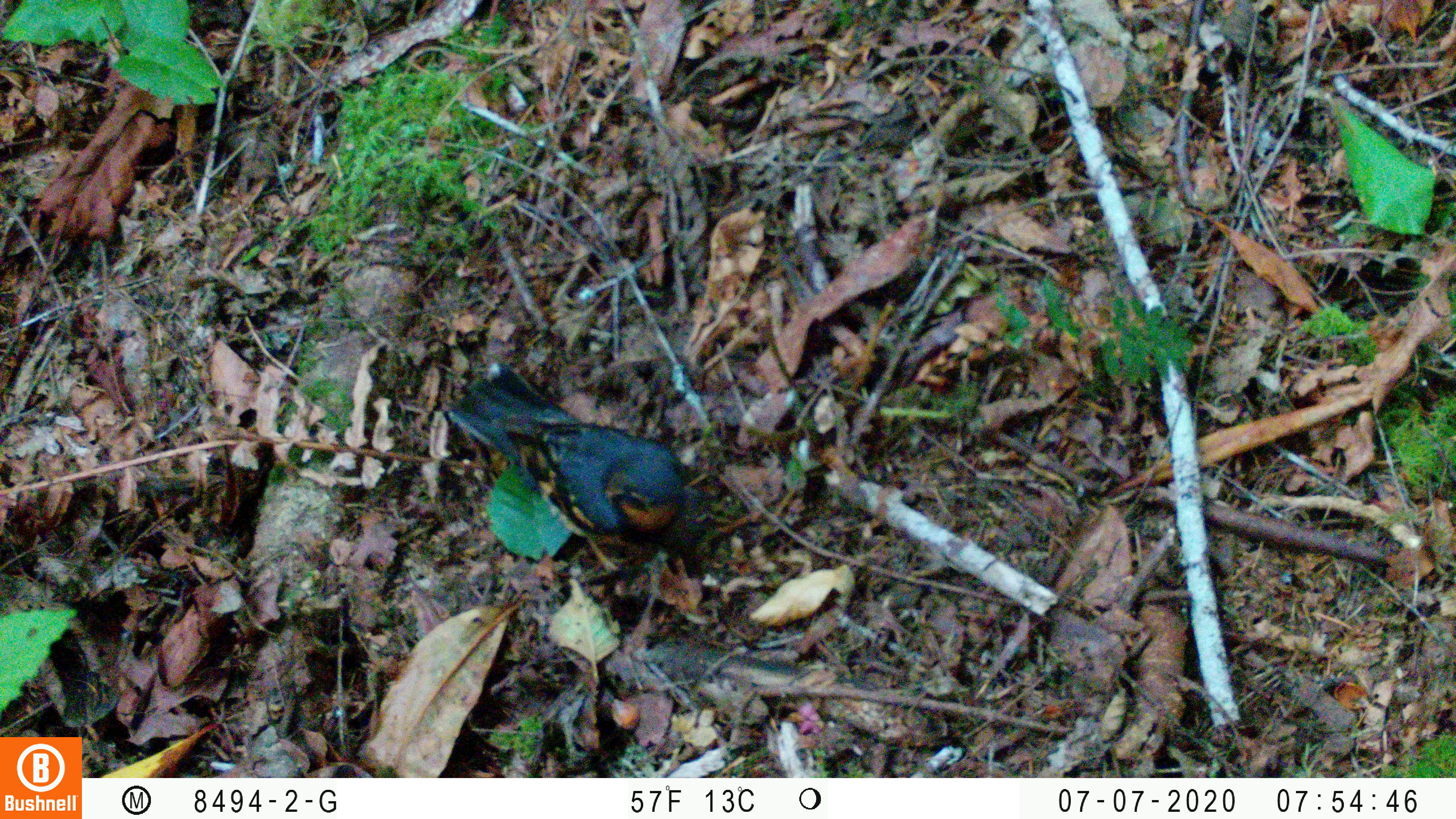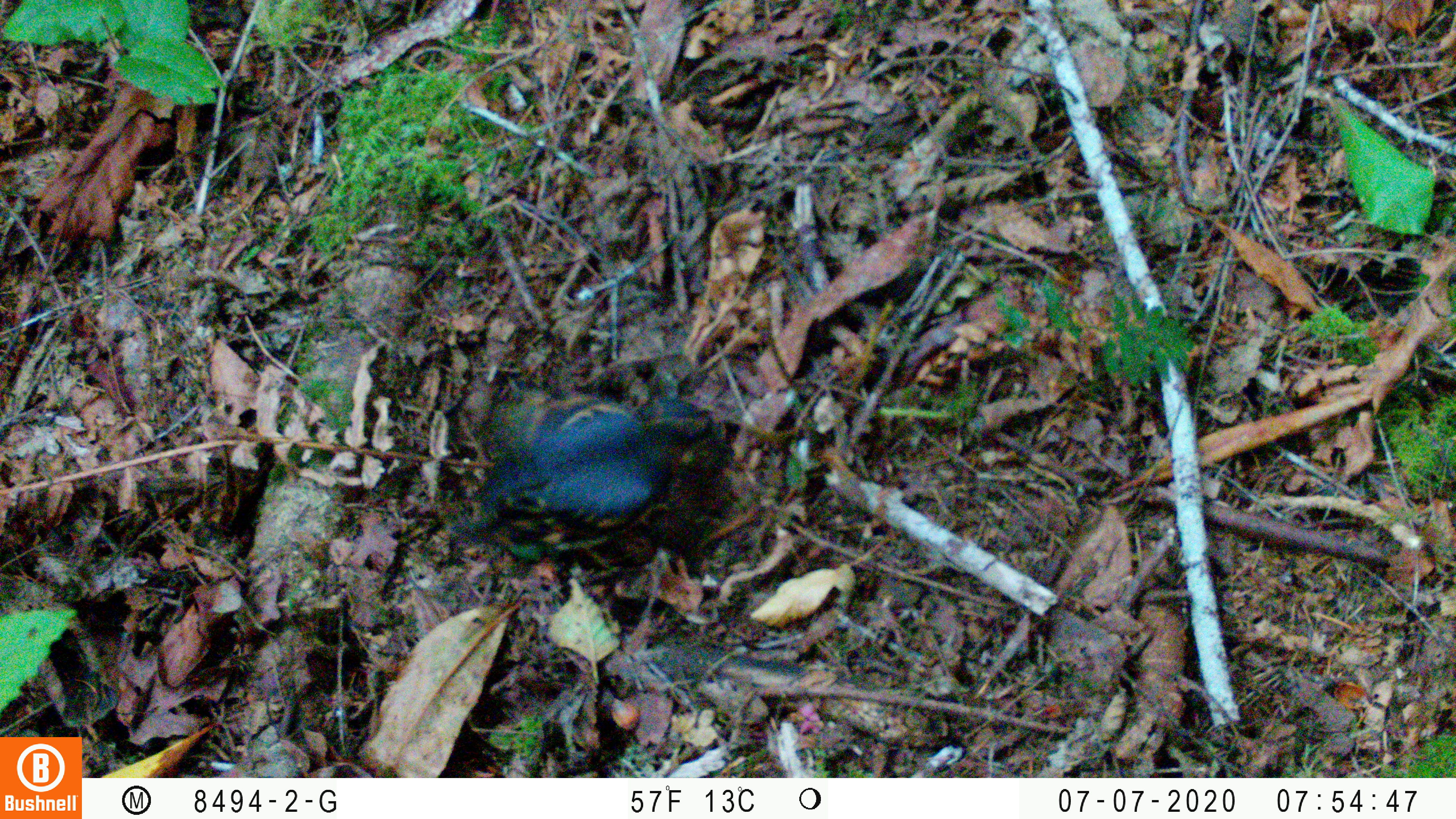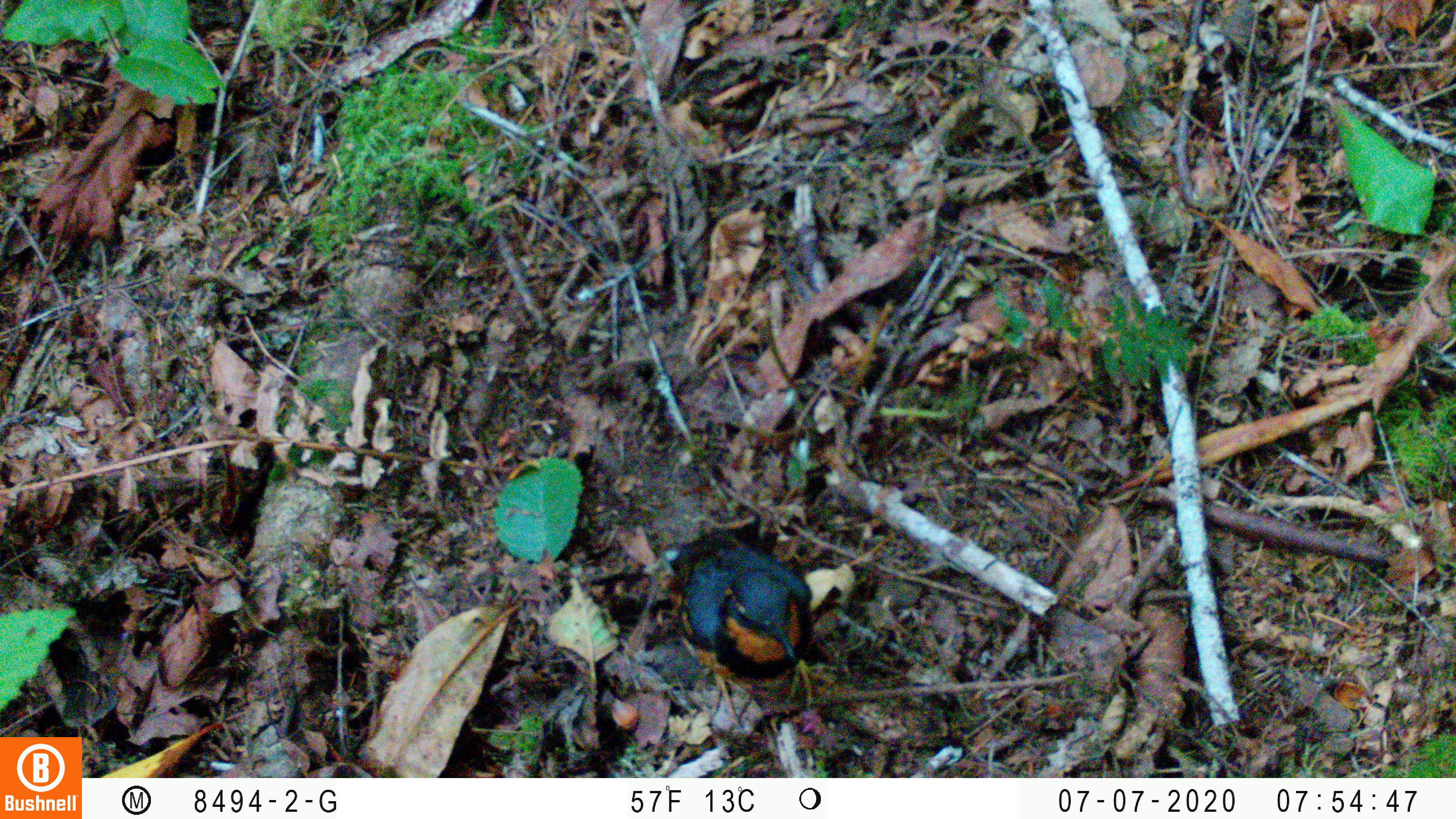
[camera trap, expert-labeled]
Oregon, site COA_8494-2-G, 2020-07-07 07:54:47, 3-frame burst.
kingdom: Animalia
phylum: Chordata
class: Aves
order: Passeriformes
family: Turdidae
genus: Ixoreus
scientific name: Ixoreus naevius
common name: varied thrush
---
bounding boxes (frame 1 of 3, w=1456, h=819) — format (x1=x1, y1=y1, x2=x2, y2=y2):
varied thrush: (x1=446, y1=363, x2=697, y2=554)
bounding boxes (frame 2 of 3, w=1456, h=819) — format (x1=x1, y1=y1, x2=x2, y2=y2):
varied thrush: (x1=448, y1=392, x2=716, y2=563)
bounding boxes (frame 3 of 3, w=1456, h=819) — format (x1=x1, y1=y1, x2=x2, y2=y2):
varied thrush: (x1=658, y1=523, x2=818, y2=727)